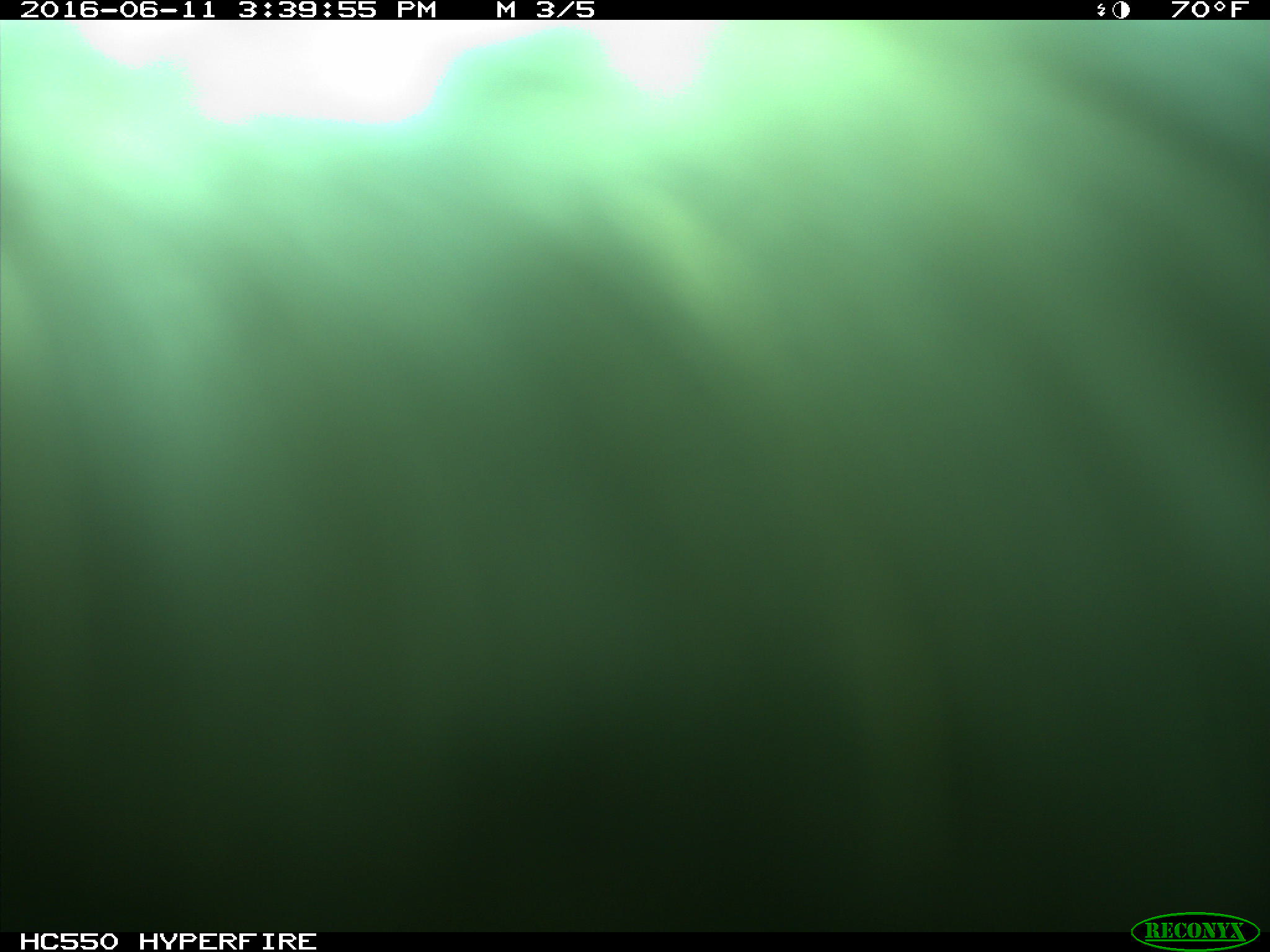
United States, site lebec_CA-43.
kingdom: Animalia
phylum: Chordata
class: Mammalia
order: Artiodactyla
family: Bovidae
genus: Bos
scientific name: Bos taurus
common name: domestic cow